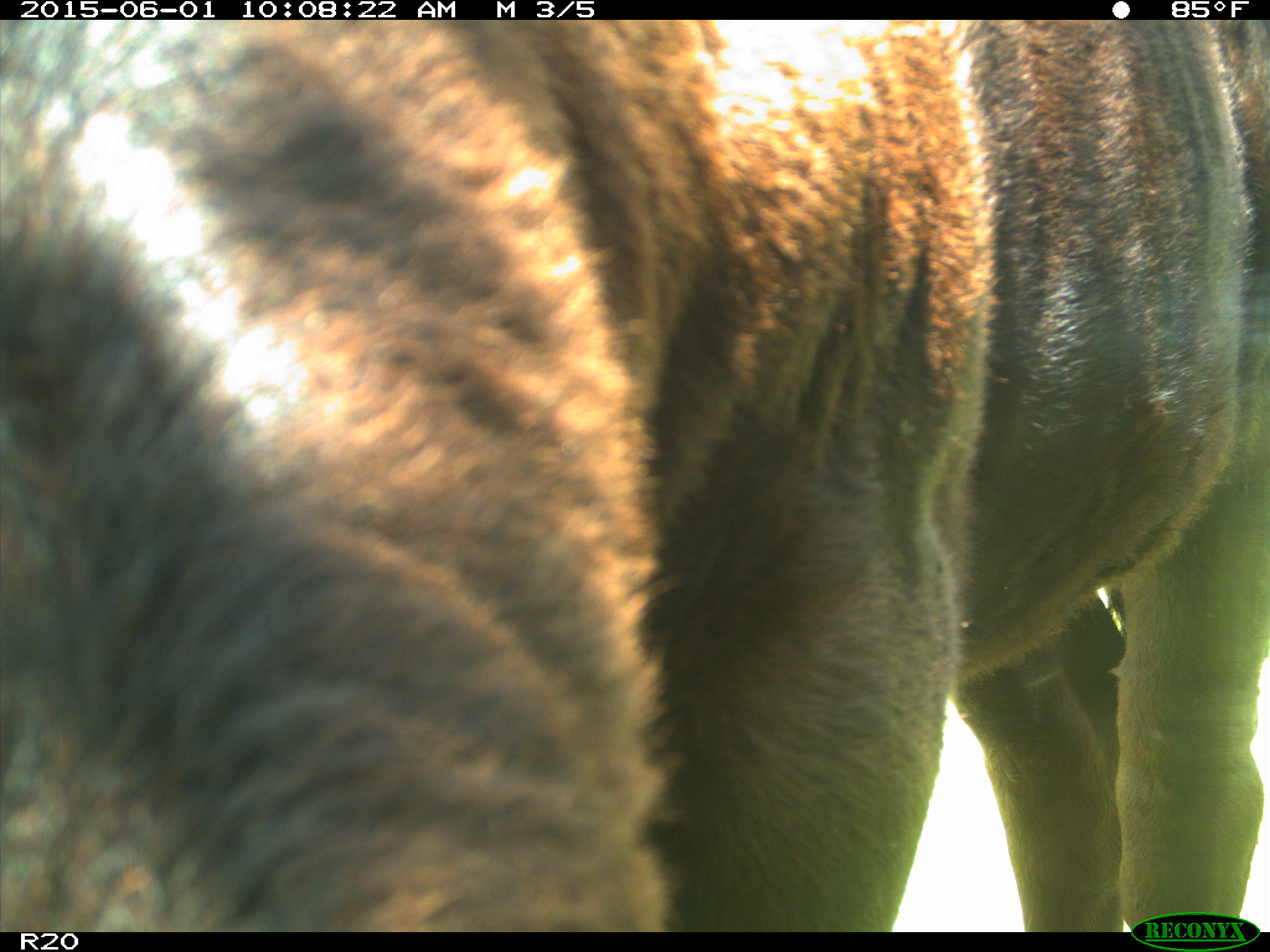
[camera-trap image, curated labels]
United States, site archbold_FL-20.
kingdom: Animalia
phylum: Chordata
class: Mammalia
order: Artiodactyla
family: Bovidae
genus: Bos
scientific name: Bos taurus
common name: domestic cow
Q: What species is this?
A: Bos taurus (domestic cow).